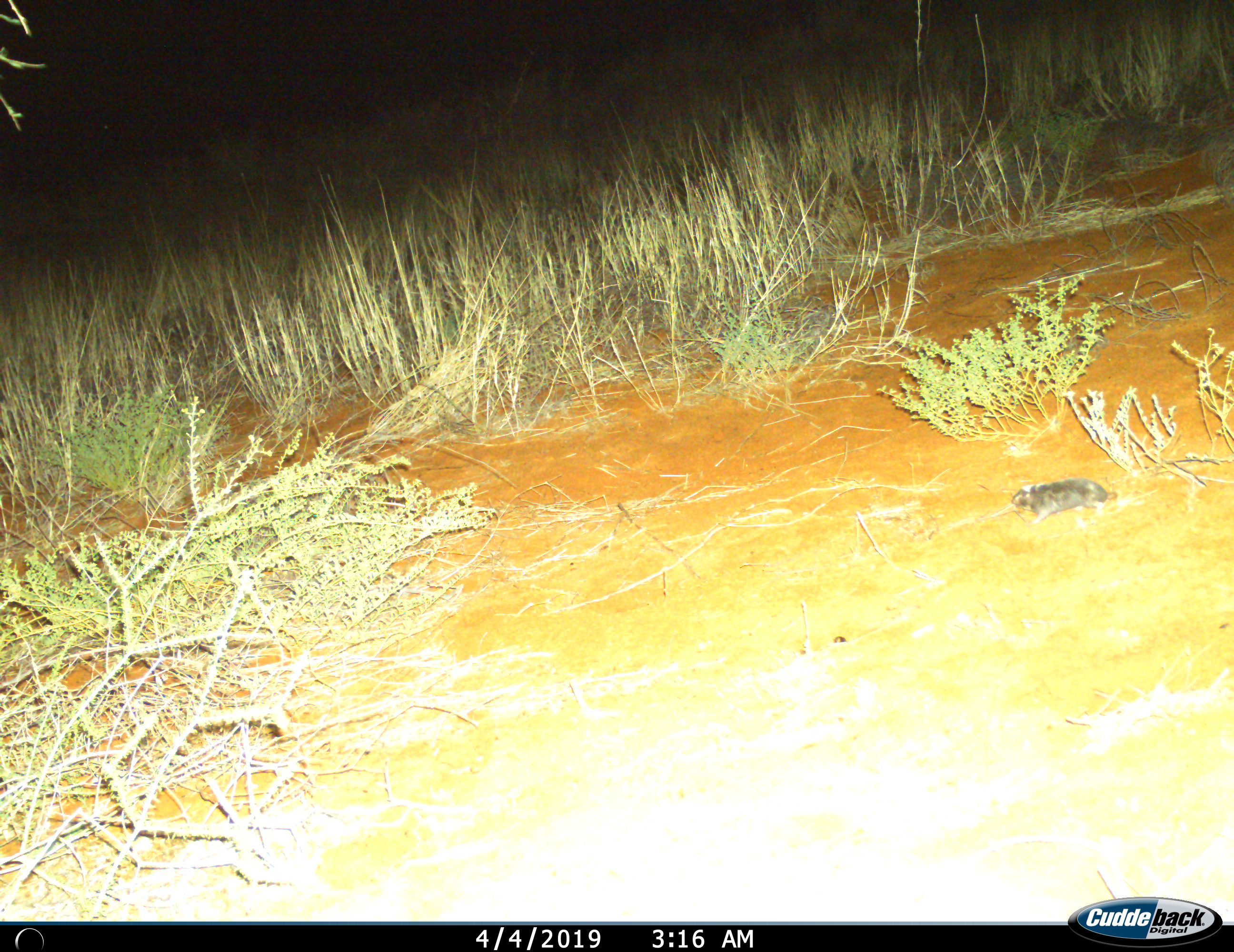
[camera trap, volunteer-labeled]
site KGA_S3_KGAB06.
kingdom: Animalia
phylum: Chordata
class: Mammalia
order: Rodentia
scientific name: Rodentia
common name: rodent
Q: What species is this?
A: Rodent (Rodentia).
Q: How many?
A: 1.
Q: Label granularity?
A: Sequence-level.